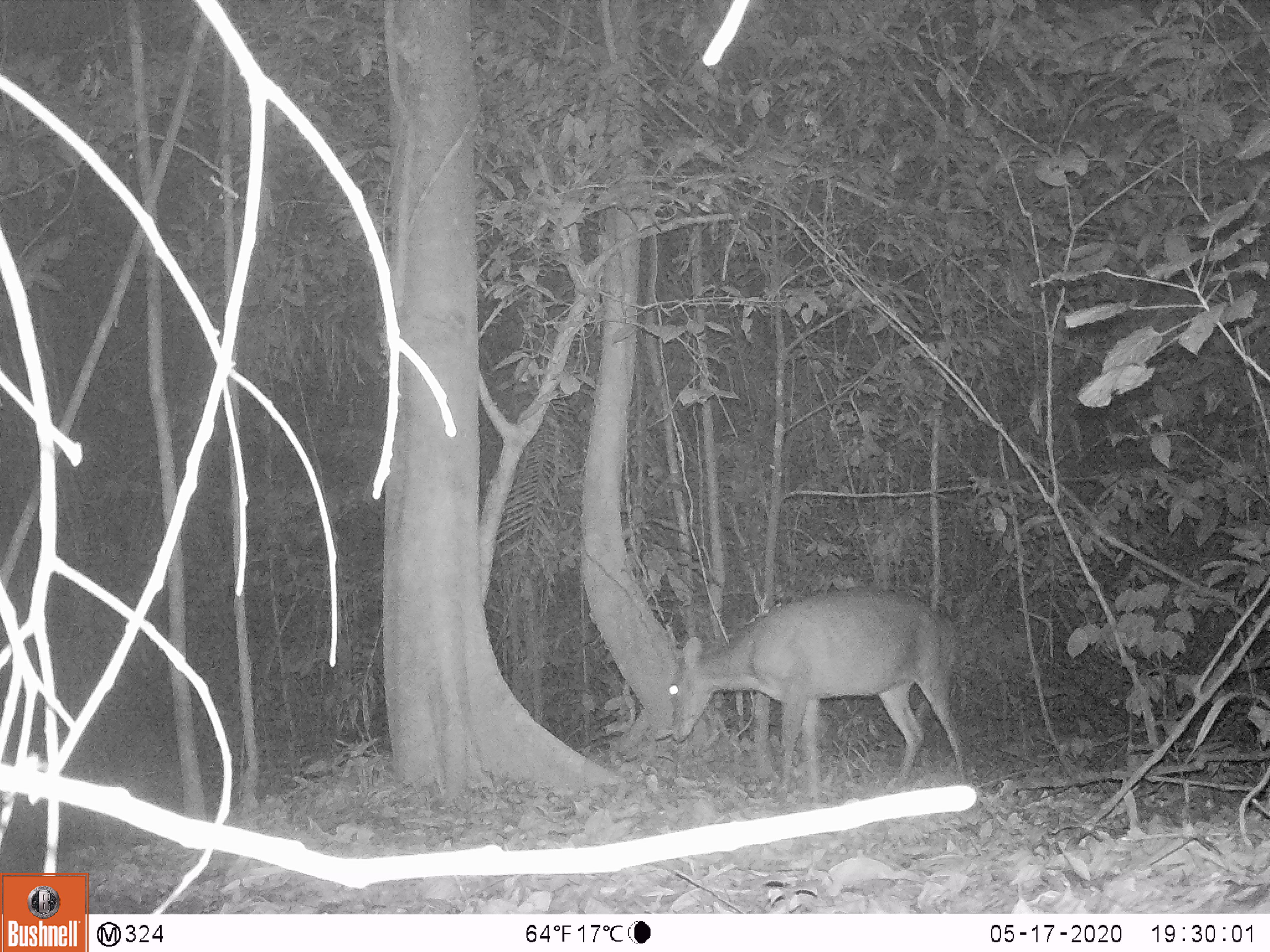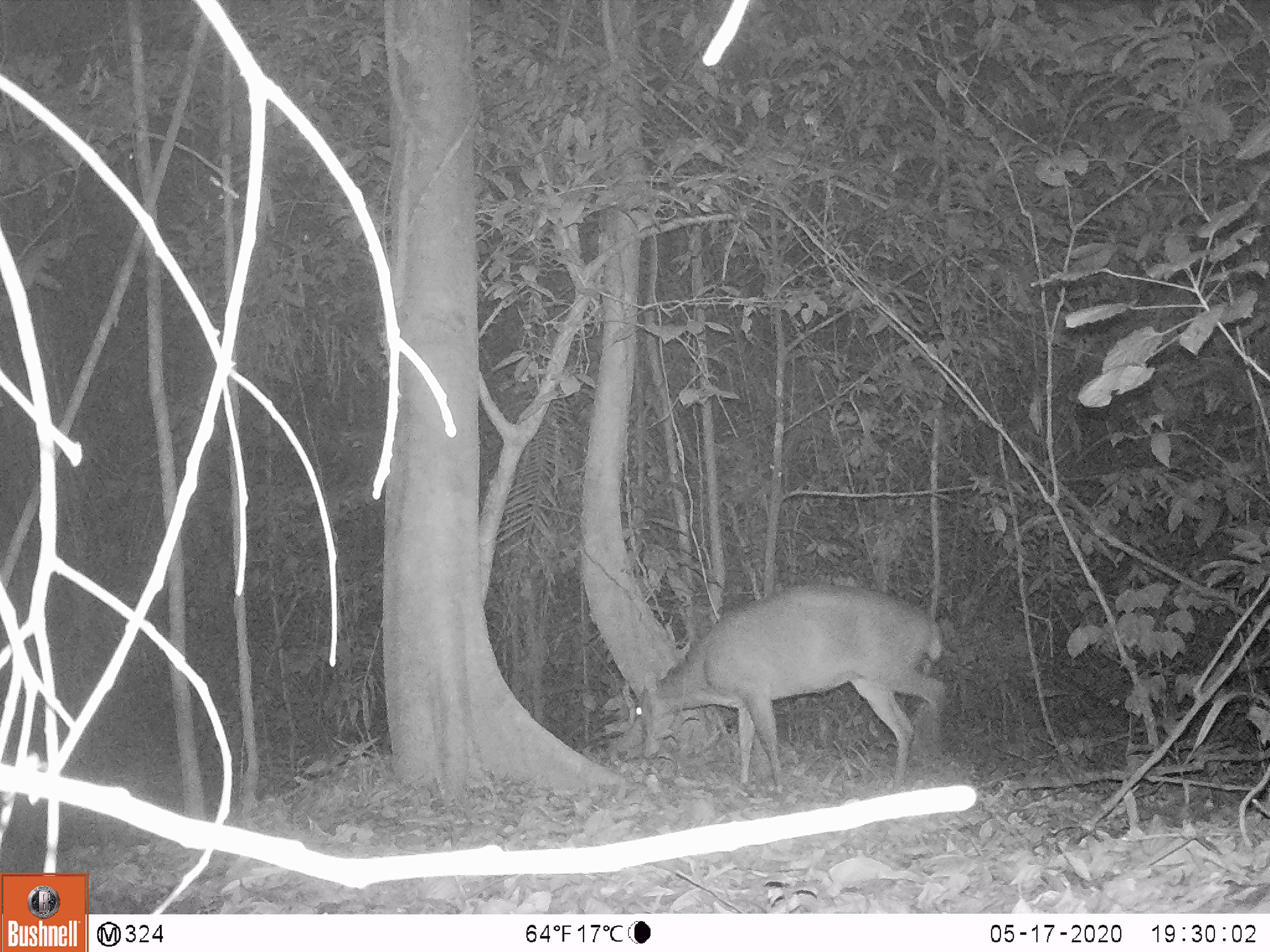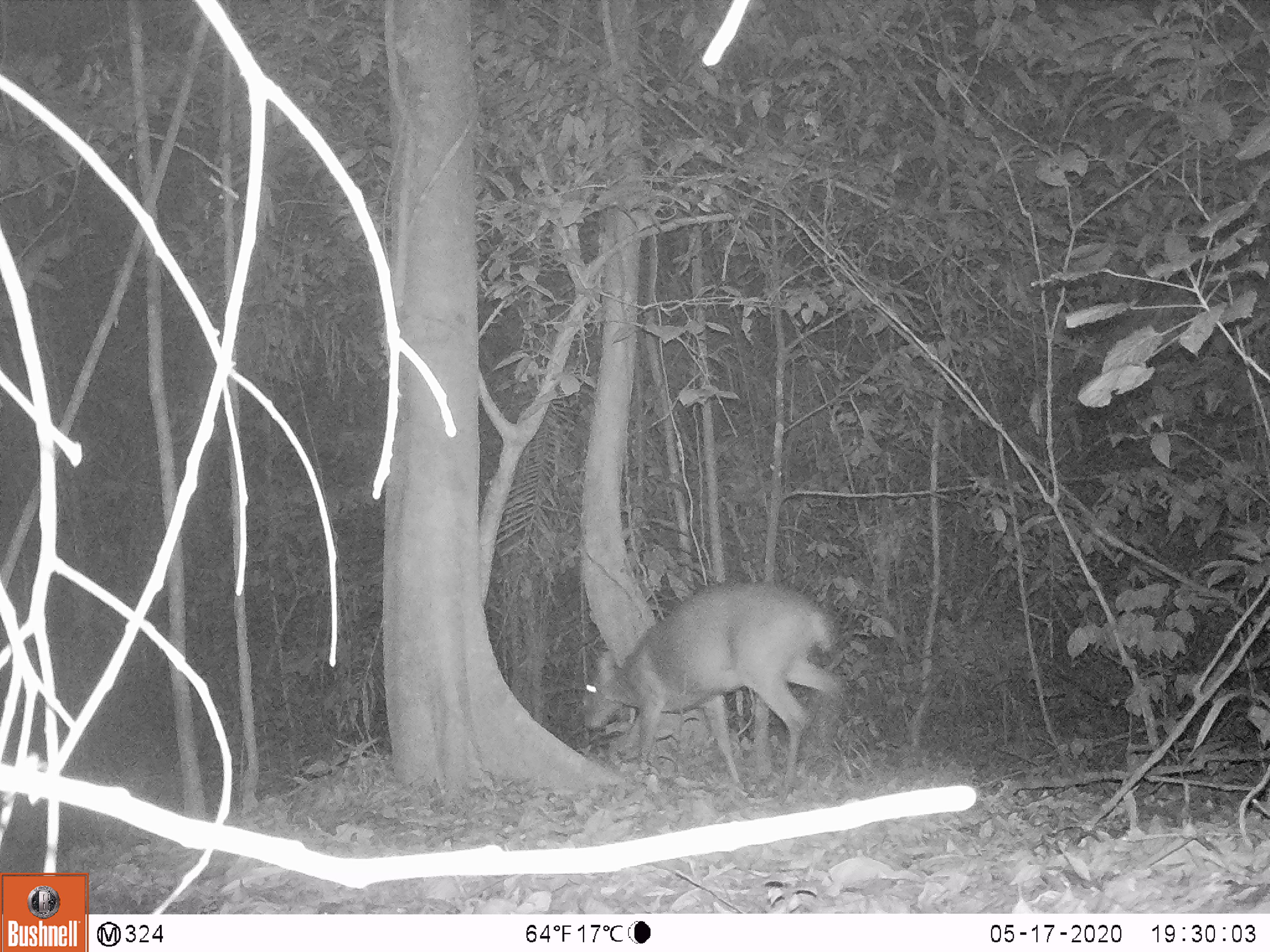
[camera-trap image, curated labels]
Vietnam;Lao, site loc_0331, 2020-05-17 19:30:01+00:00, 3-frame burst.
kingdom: Animalia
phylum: Chordata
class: Mammalia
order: Artiodactyla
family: Cervidae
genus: Muntiacus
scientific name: Muntiacus vuquangensis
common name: large-antlered muntjac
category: large antlered muntjac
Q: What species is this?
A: Large antlered muntjac (large-antlered muntjac) (Muntiacus vuquangensis).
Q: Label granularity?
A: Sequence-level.